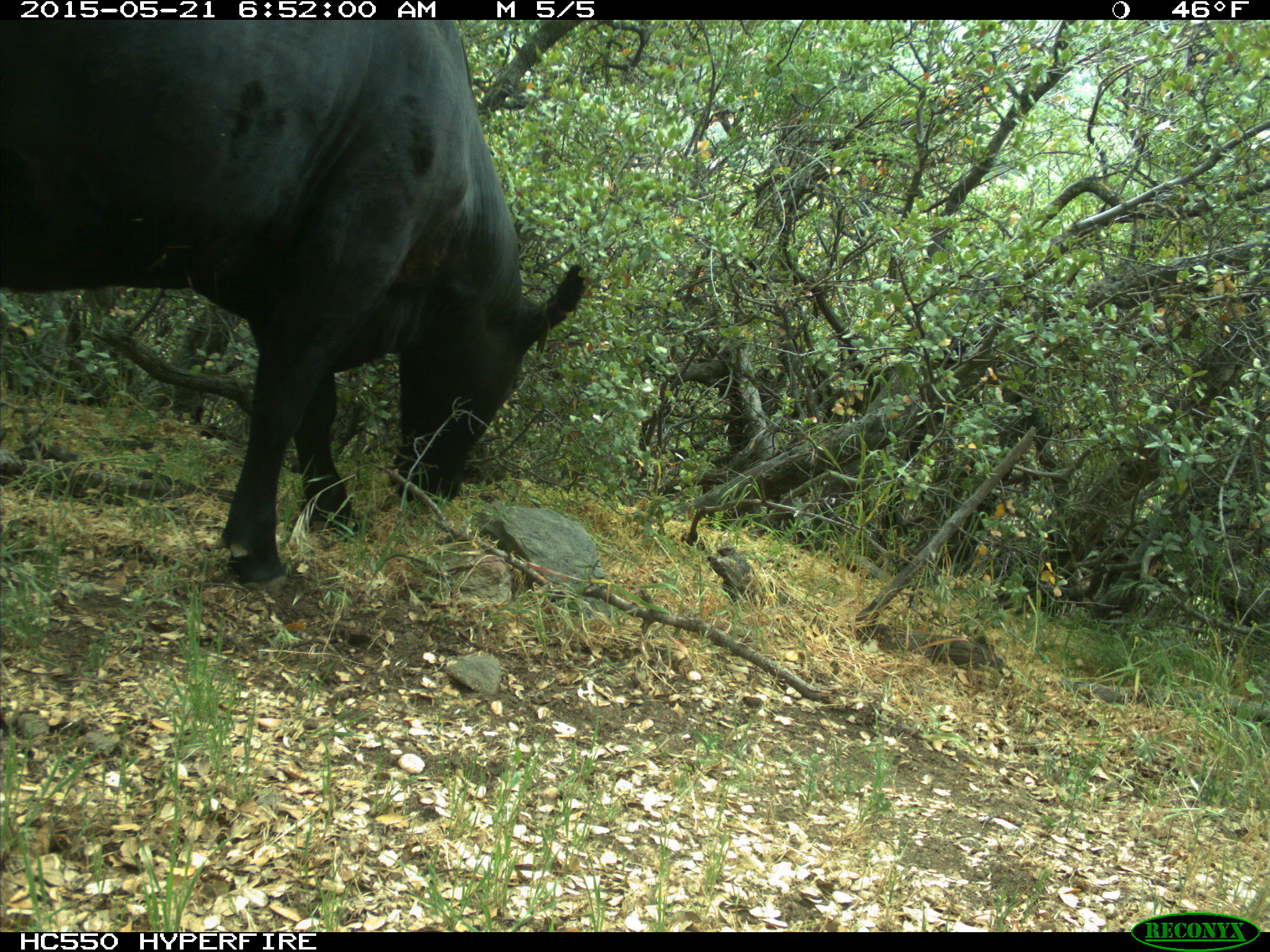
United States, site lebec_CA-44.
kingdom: Animalia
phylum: Chordata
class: Mammalia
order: Artiodactyla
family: Bovidae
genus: Bos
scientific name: Bos taurus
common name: domestic cow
Bos taurus (domestic cow).